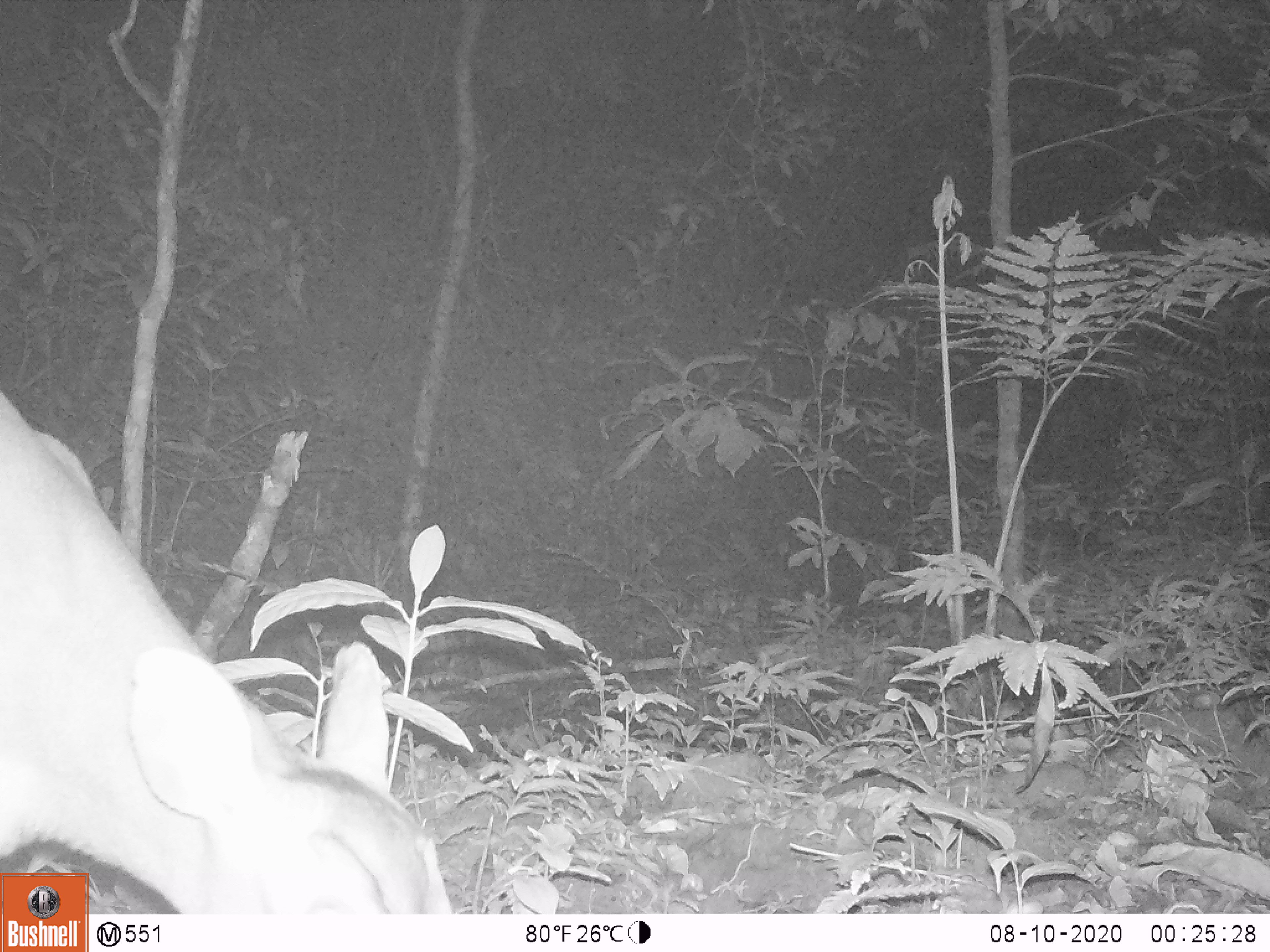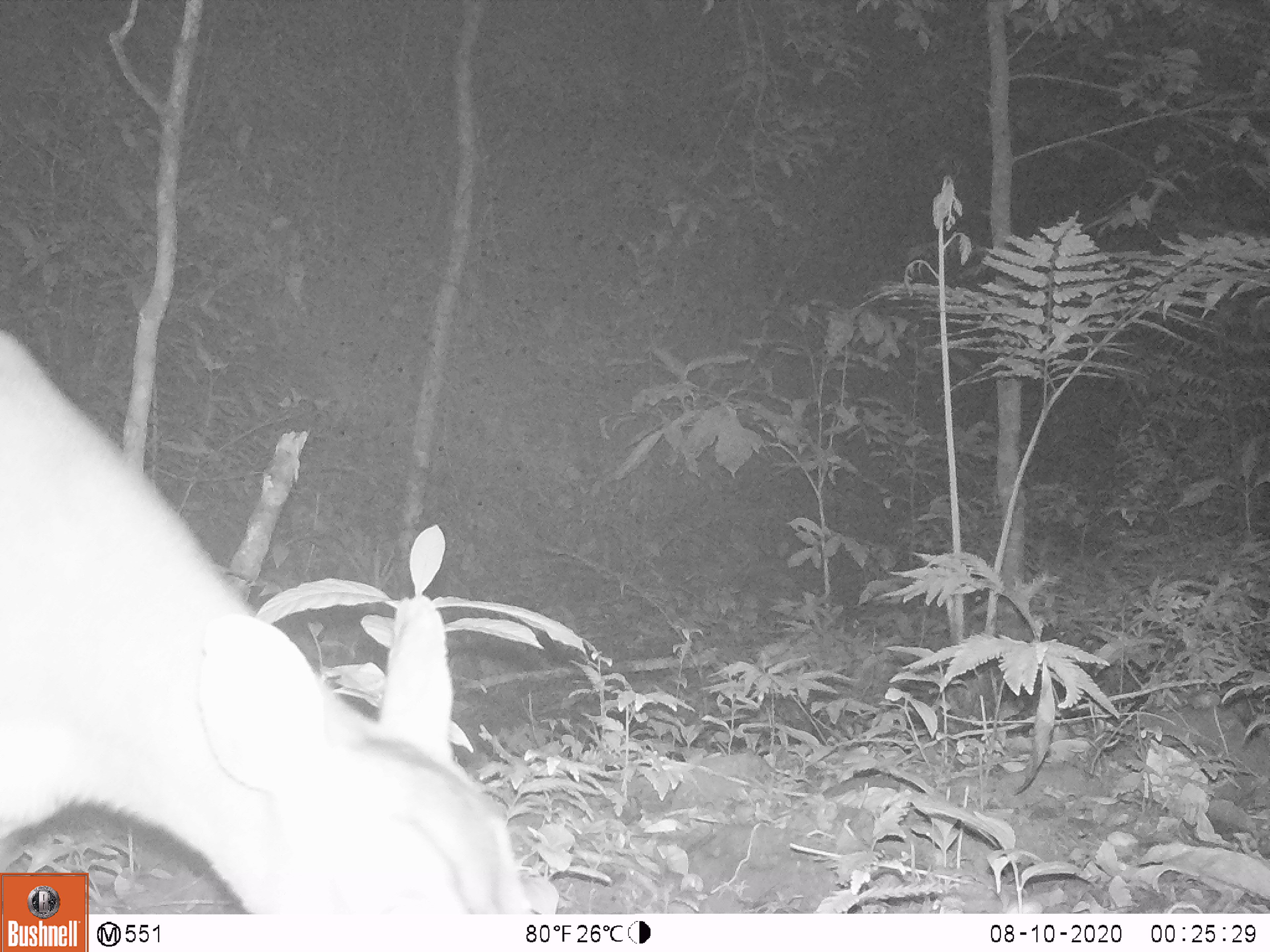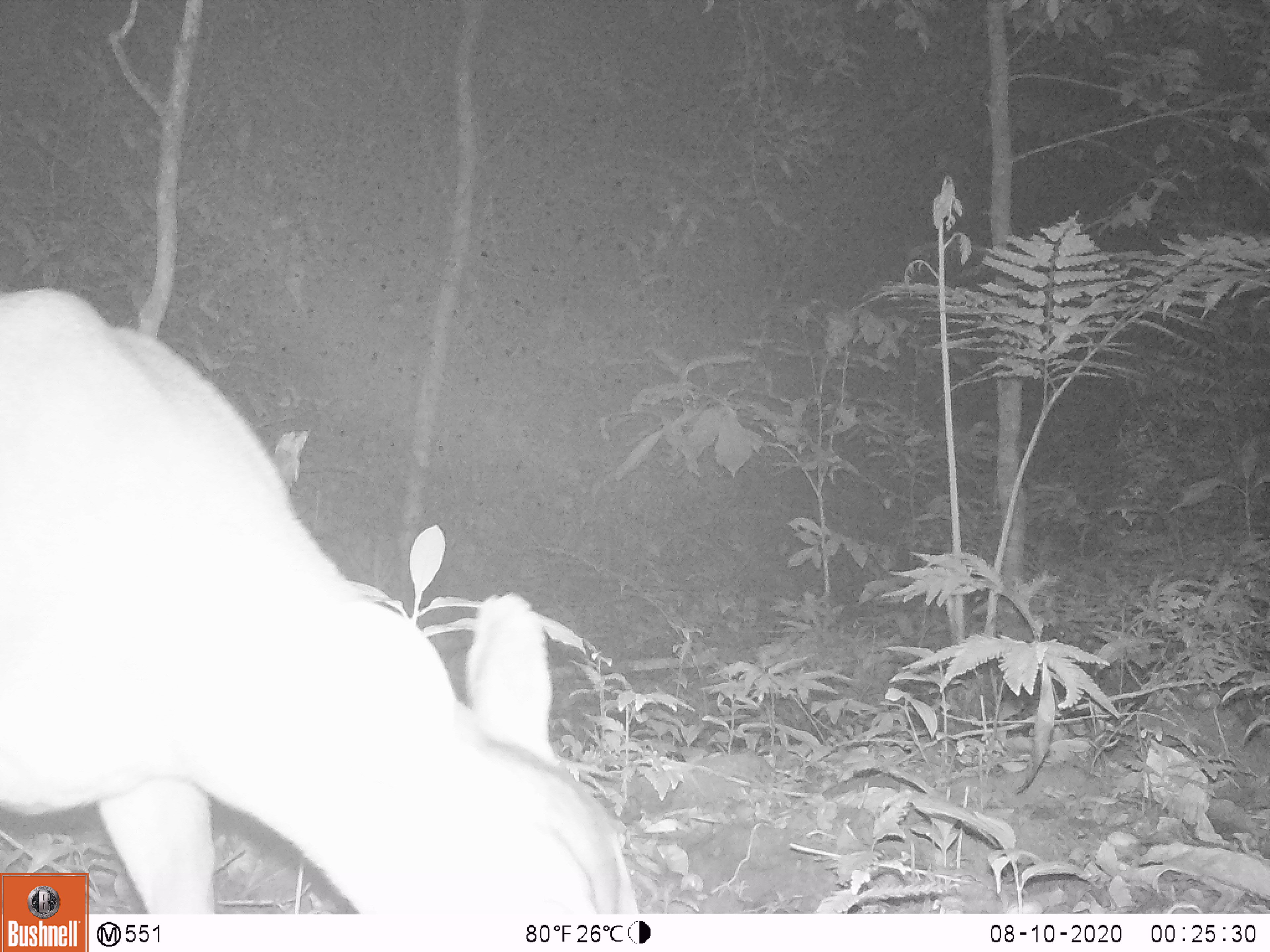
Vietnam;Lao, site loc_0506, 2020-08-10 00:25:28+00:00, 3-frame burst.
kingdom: Animalia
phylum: Chordata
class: Mammalia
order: Artiodactyla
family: Cervidae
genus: Muntiacus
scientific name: Muntiacus vuquangensis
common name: large-antlered muntjac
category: large antlered muntjac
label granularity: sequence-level